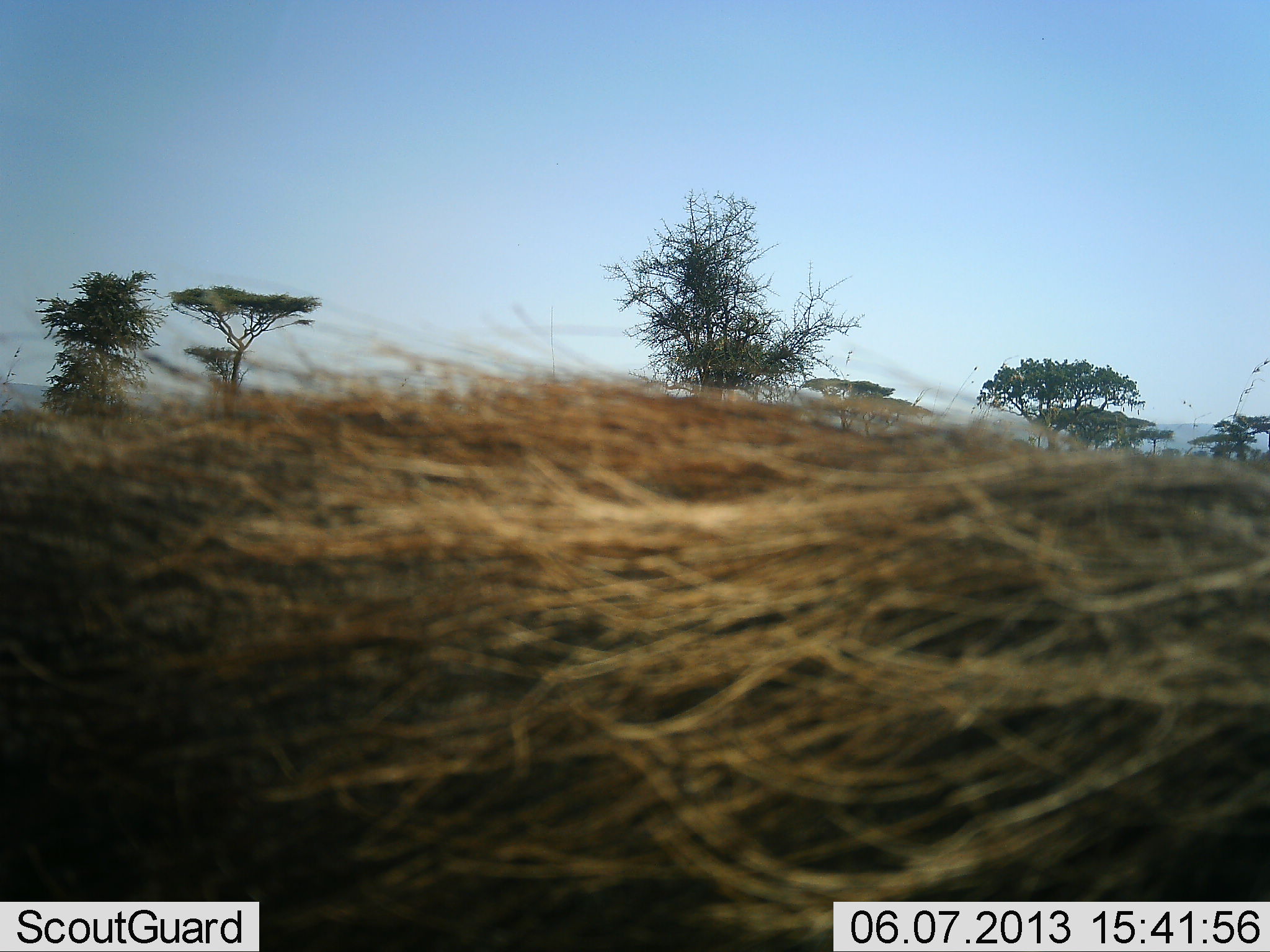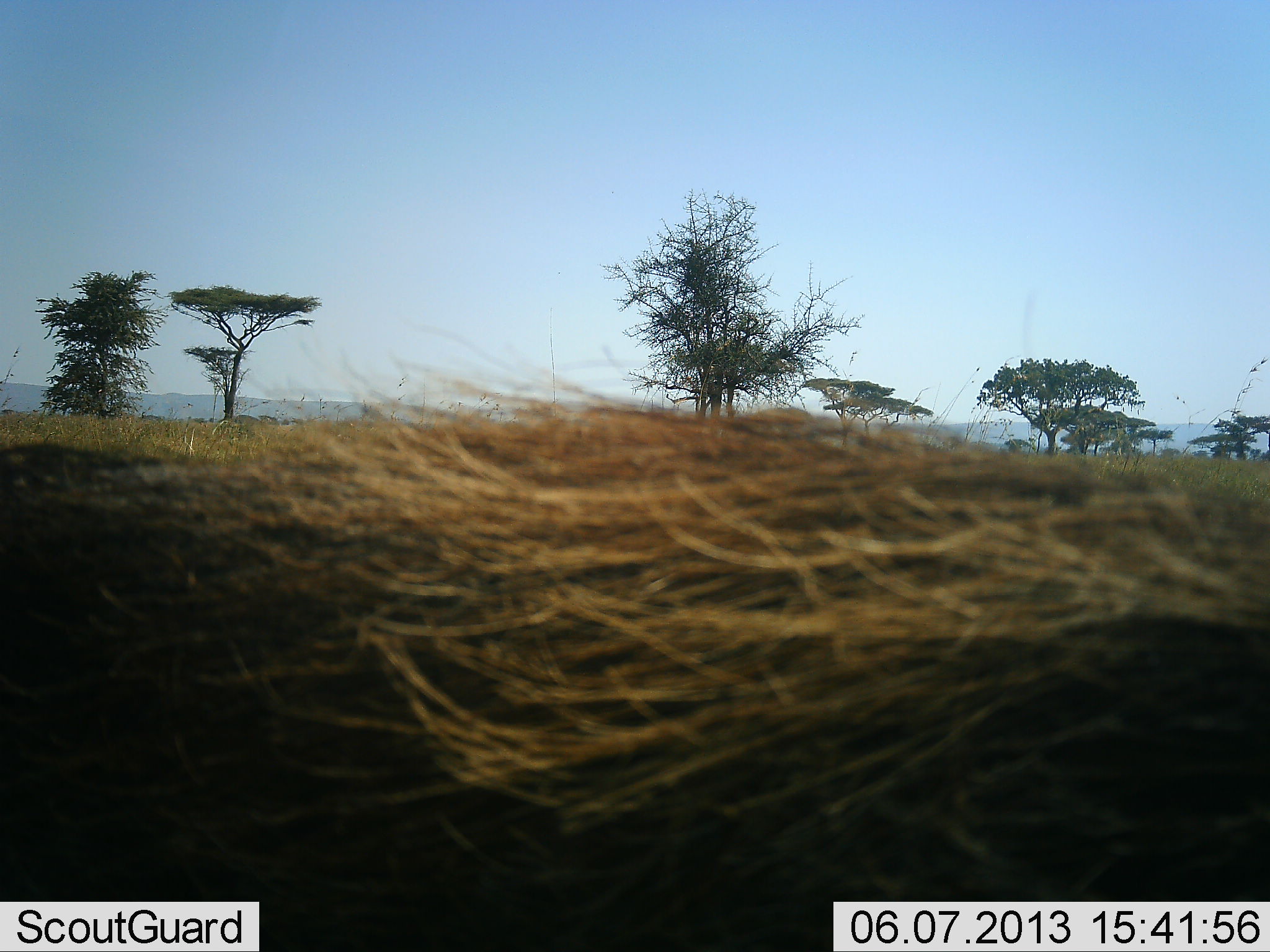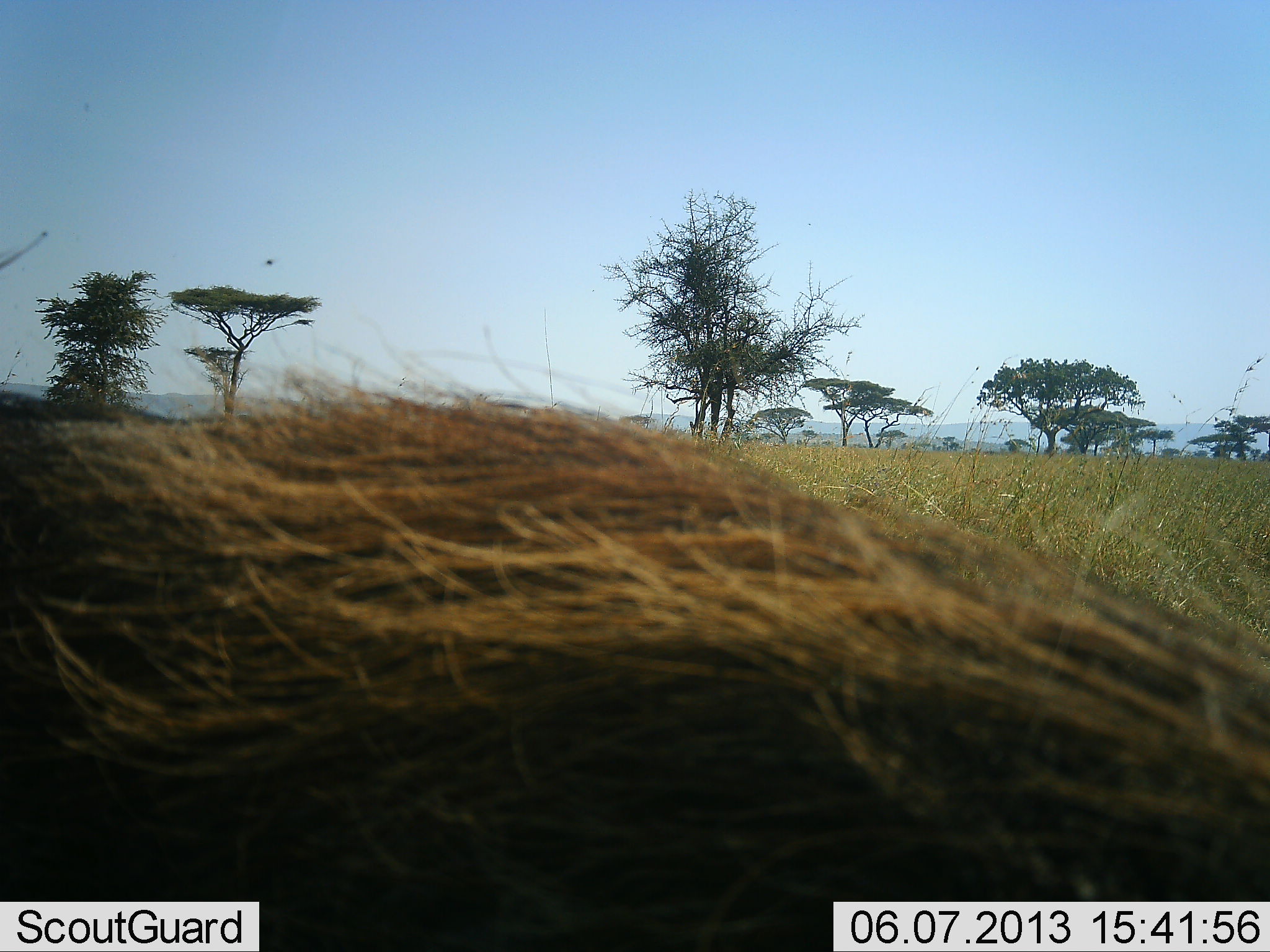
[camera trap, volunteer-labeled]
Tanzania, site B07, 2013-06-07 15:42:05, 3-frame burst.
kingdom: Animalia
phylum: Chordata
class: Mammalia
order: Artiodactyla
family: Suidae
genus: Phacochoerus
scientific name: Phacochoerus africanus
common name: warthog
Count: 1.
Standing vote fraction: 12%.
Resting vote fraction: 0%.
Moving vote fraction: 88%.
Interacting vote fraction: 0%.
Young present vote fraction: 0%.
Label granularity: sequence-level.